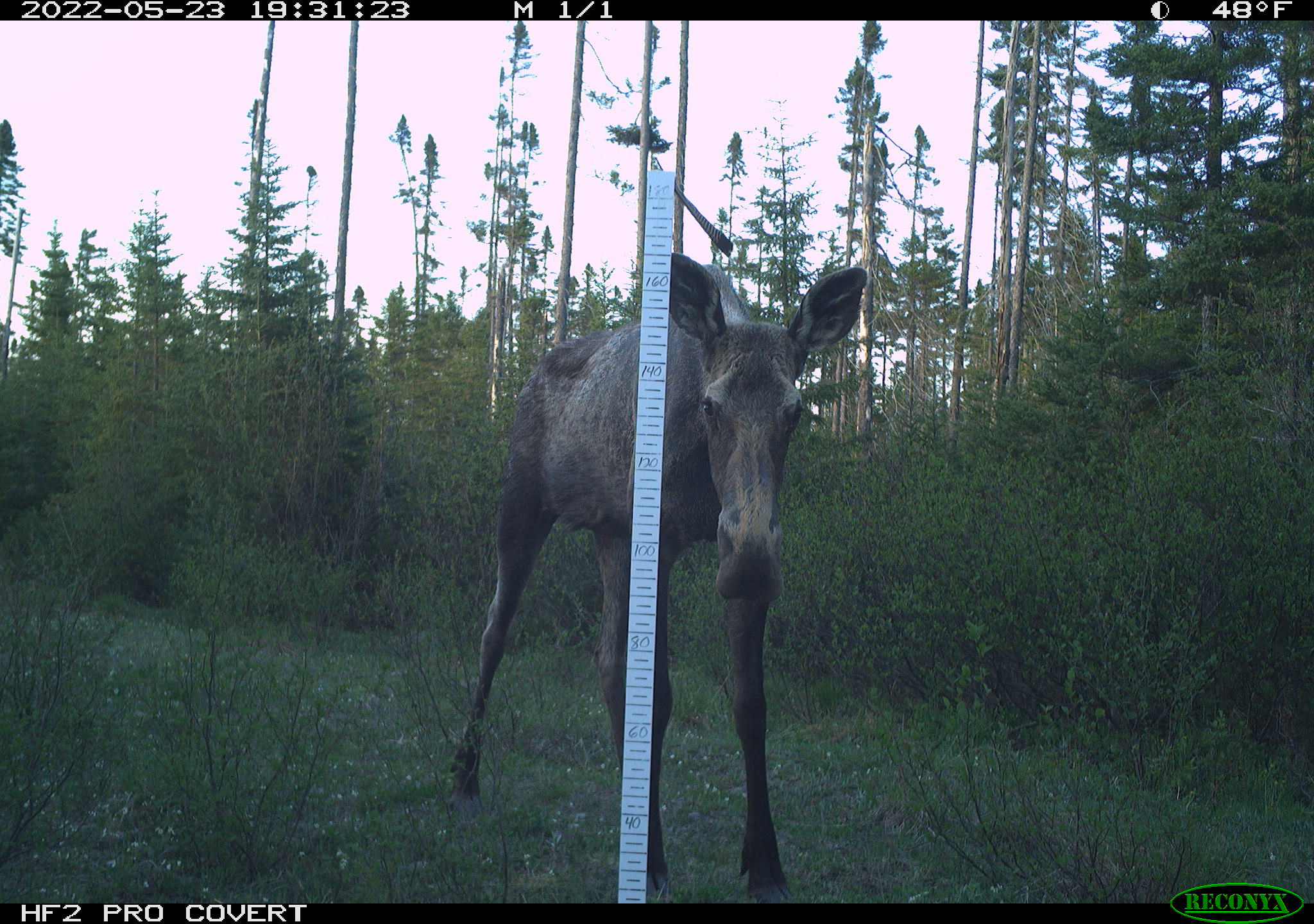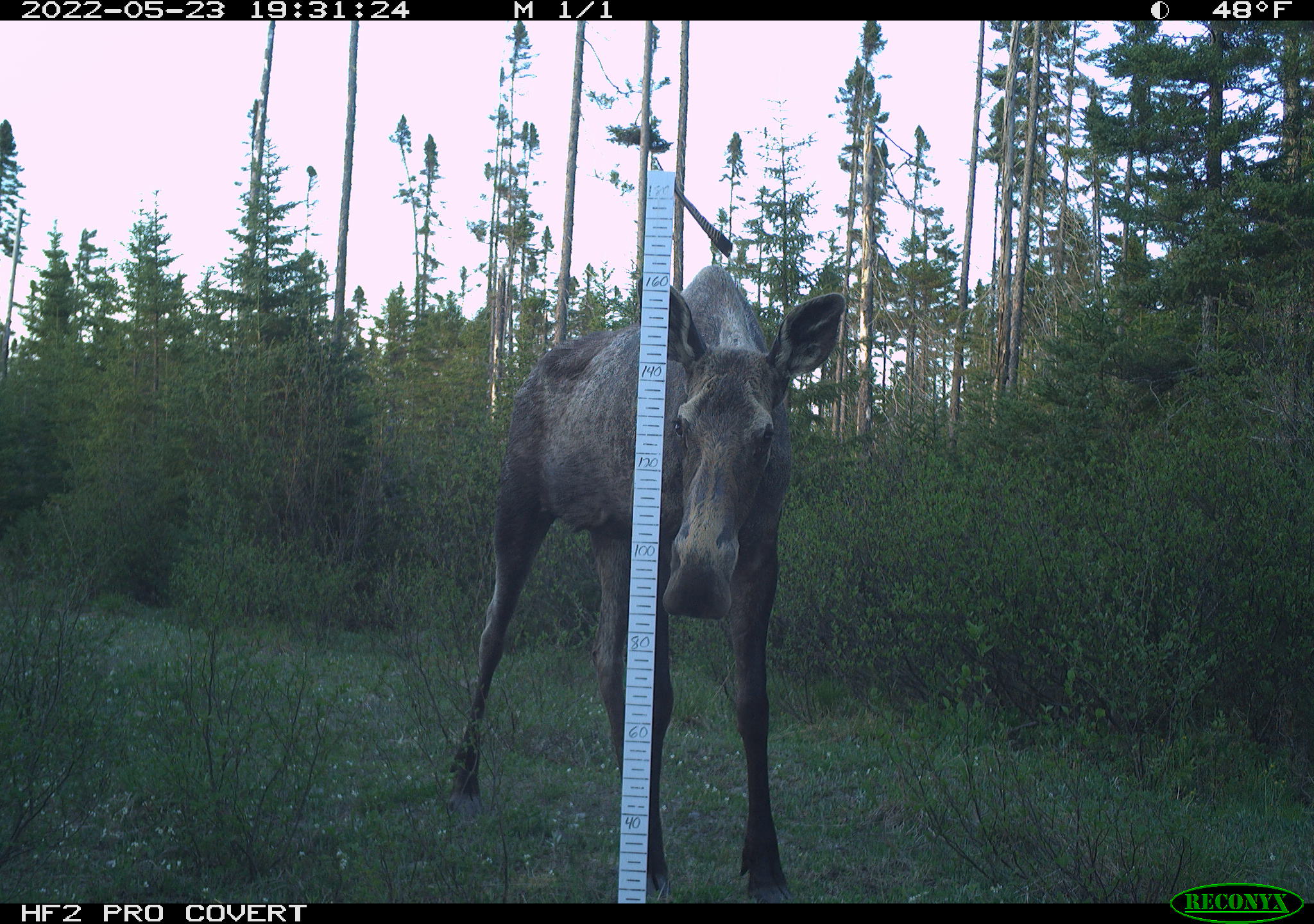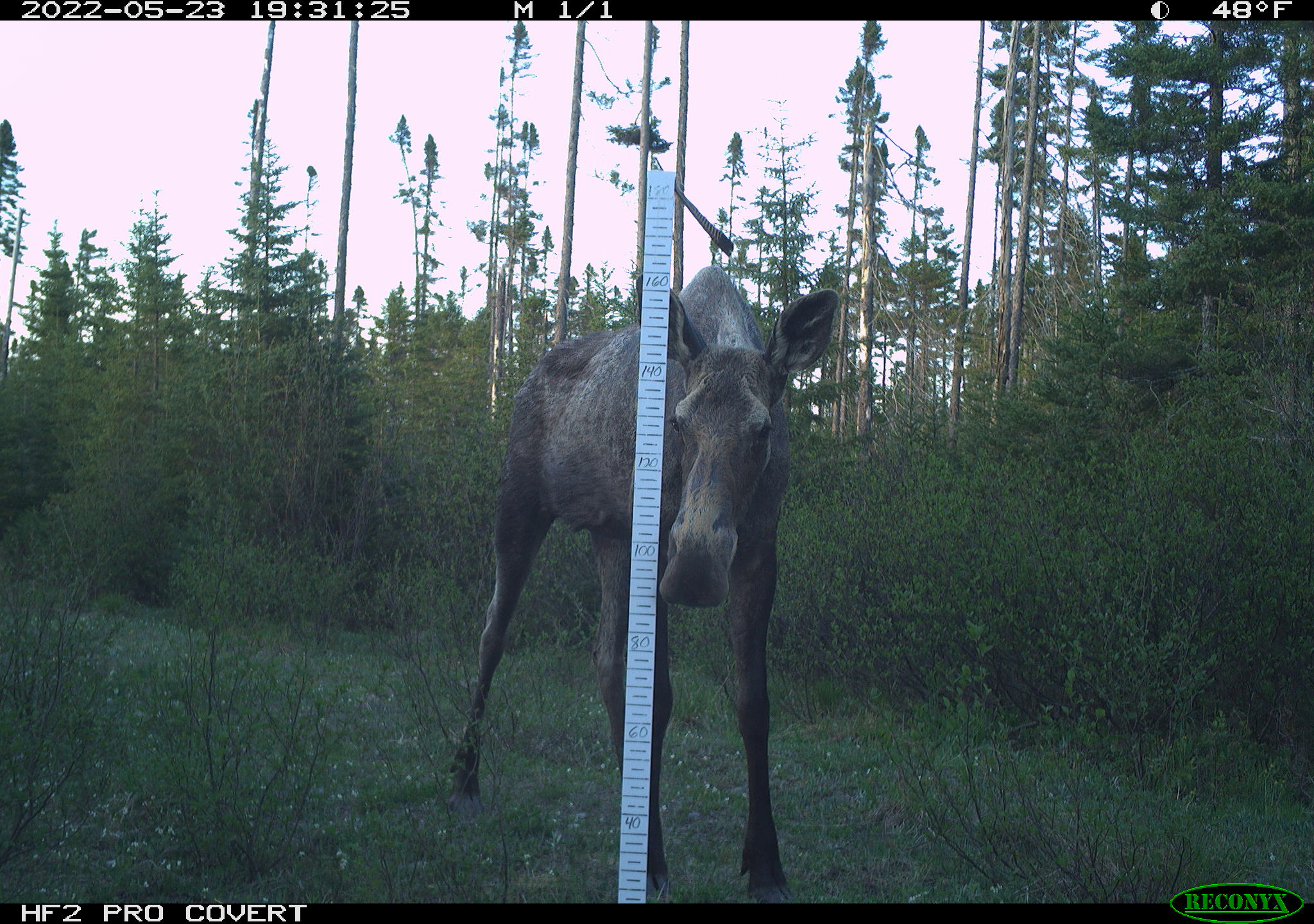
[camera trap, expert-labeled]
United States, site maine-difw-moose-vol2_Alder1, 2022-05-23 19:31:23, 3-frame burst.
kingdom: Animalia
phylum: Chordata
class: Mammalia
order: Artiodactyla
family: Cervidae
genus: Alces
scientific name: Alces alces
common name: moose